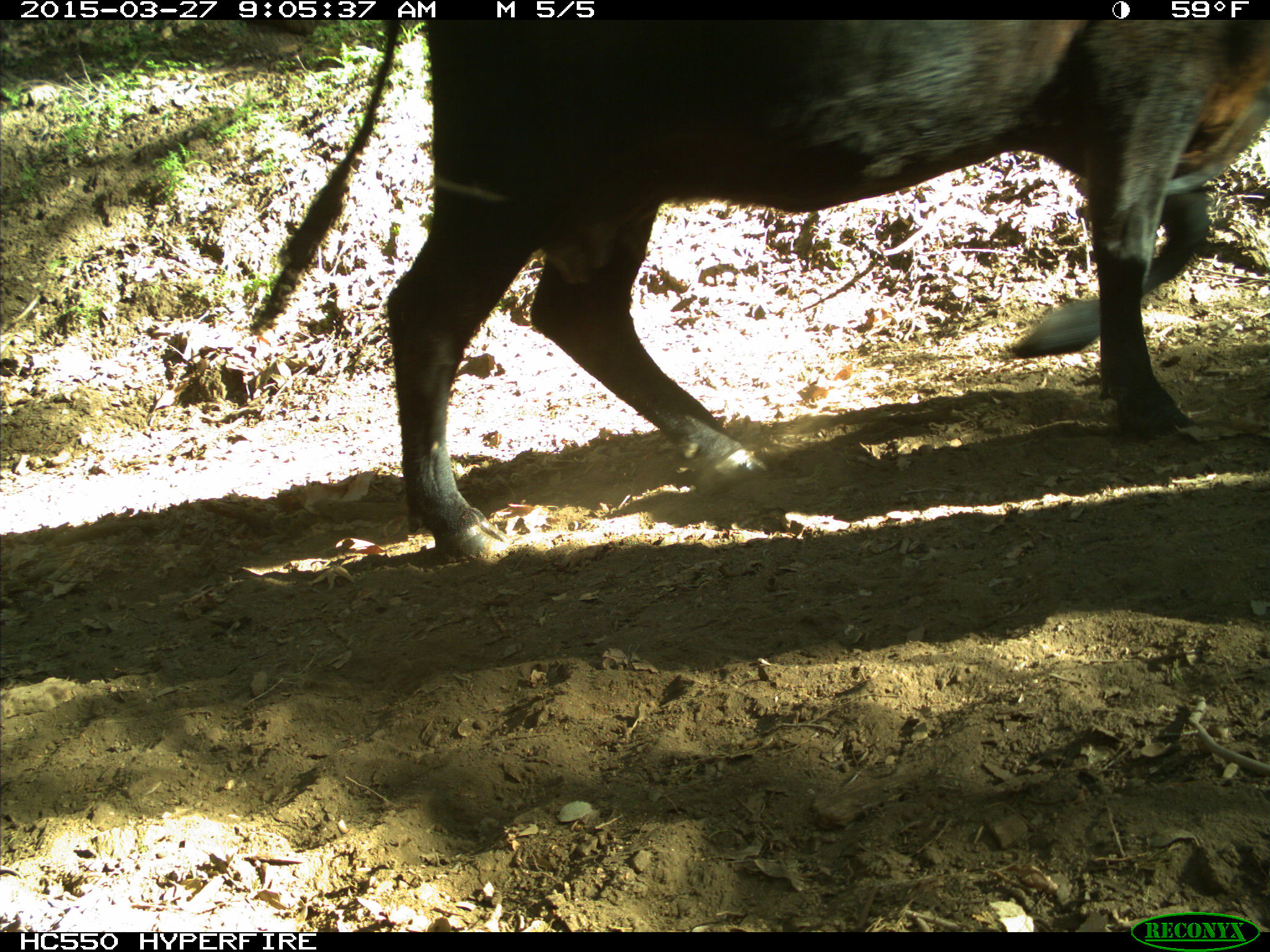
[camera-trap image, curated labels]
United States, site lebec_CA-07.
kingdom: Animalia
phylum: Chordata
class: Mammalia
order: Artiodactyla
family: Bovidae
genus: Bos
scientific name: Bos taurus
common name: domestic cow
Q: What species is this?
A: Bos taurus (domestic cow).